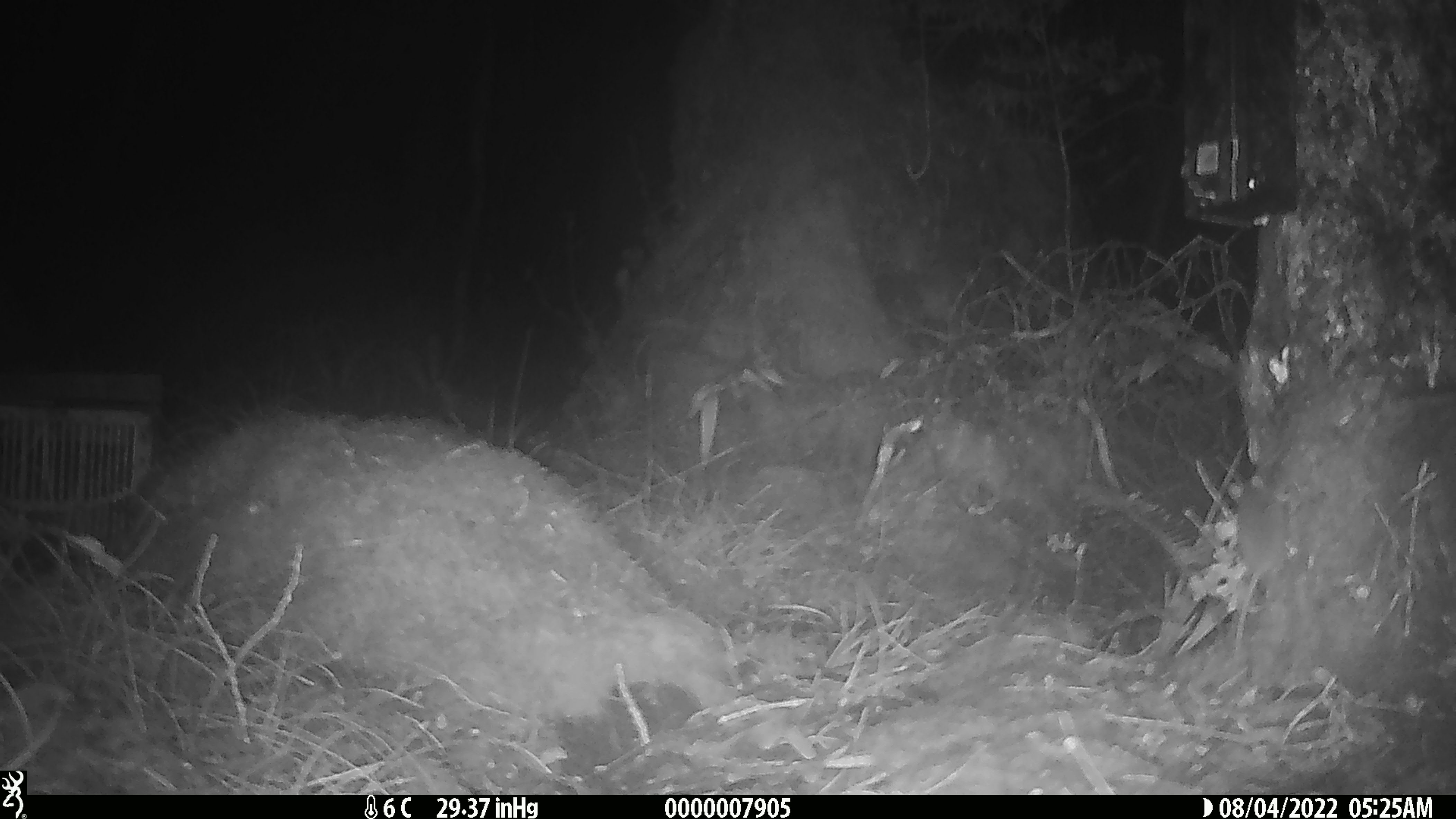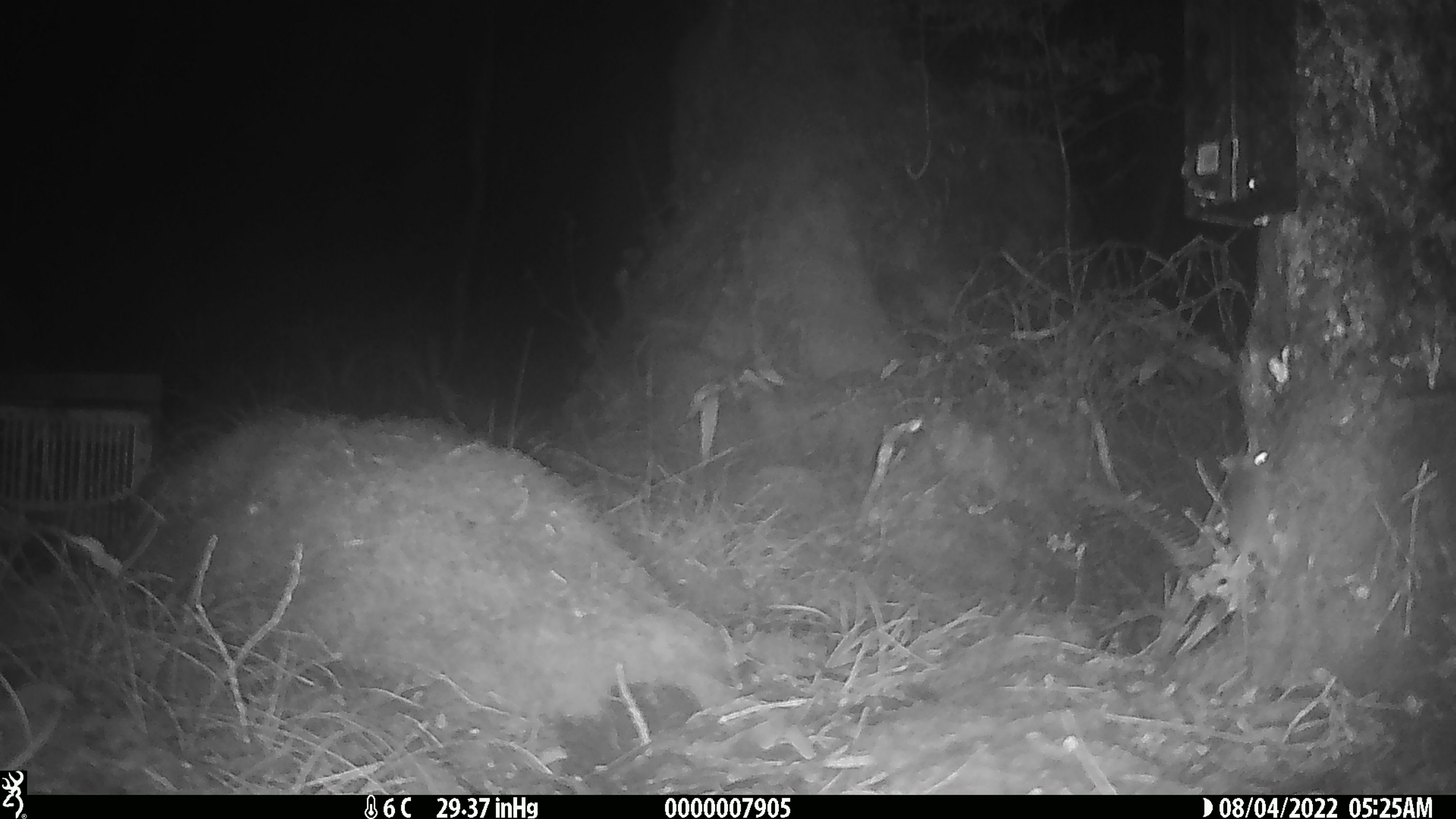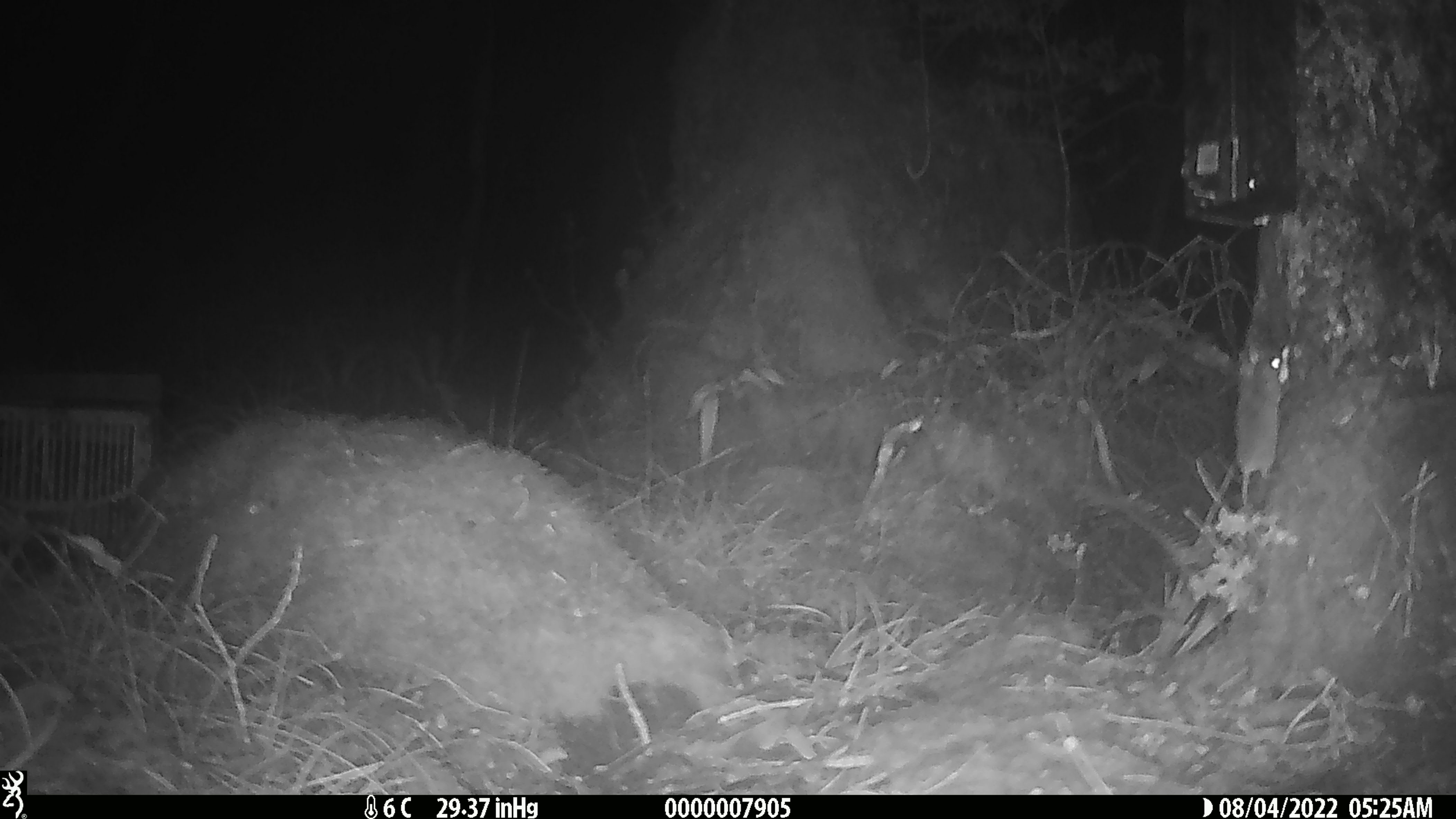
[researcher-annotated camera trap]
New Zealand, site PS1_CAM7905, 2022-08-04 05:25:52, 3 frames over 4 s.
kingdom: Animalia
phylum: Chordata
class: Mammalia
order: Rodentia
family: Muridae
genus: Mus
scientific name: Mus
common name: mouse